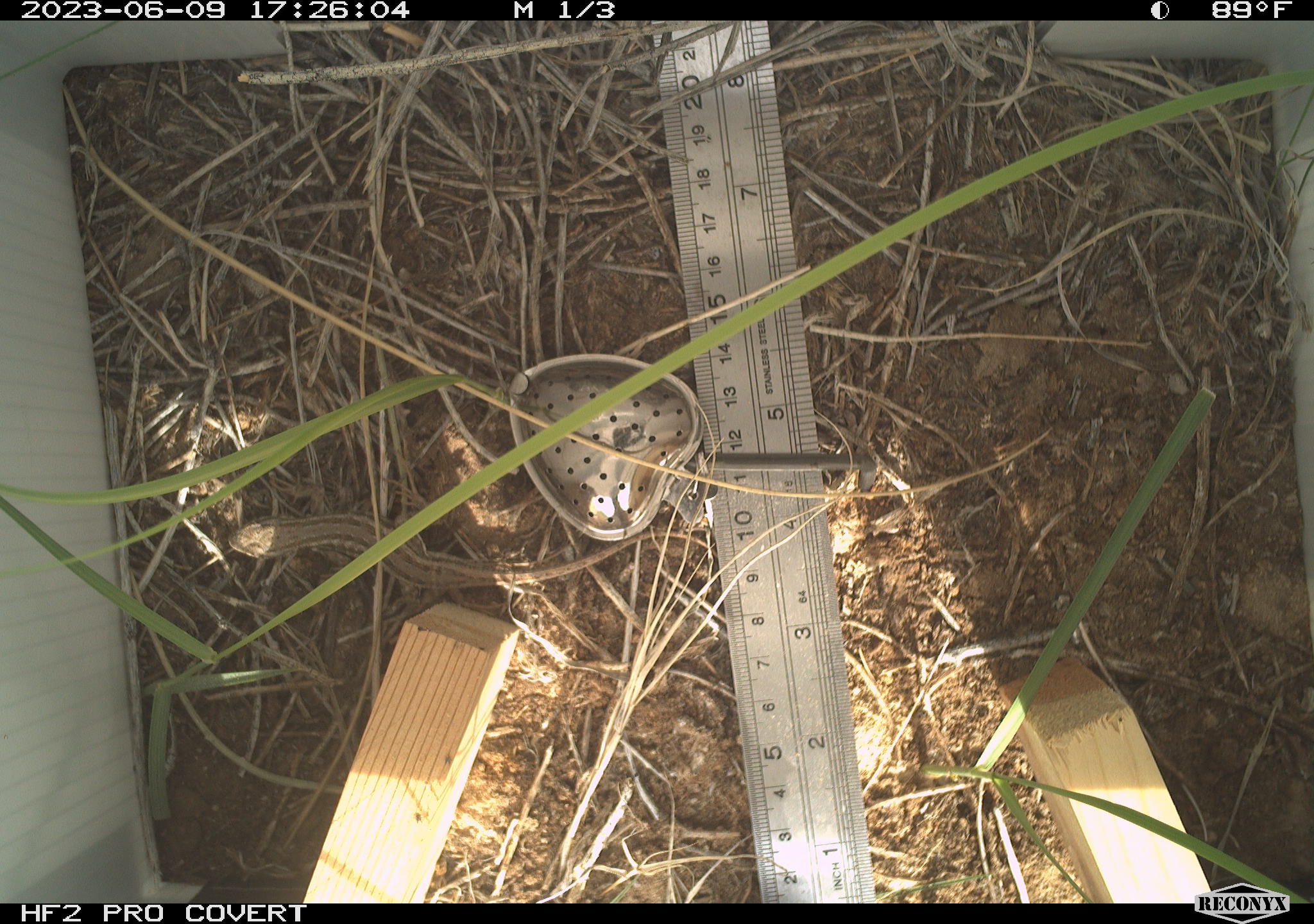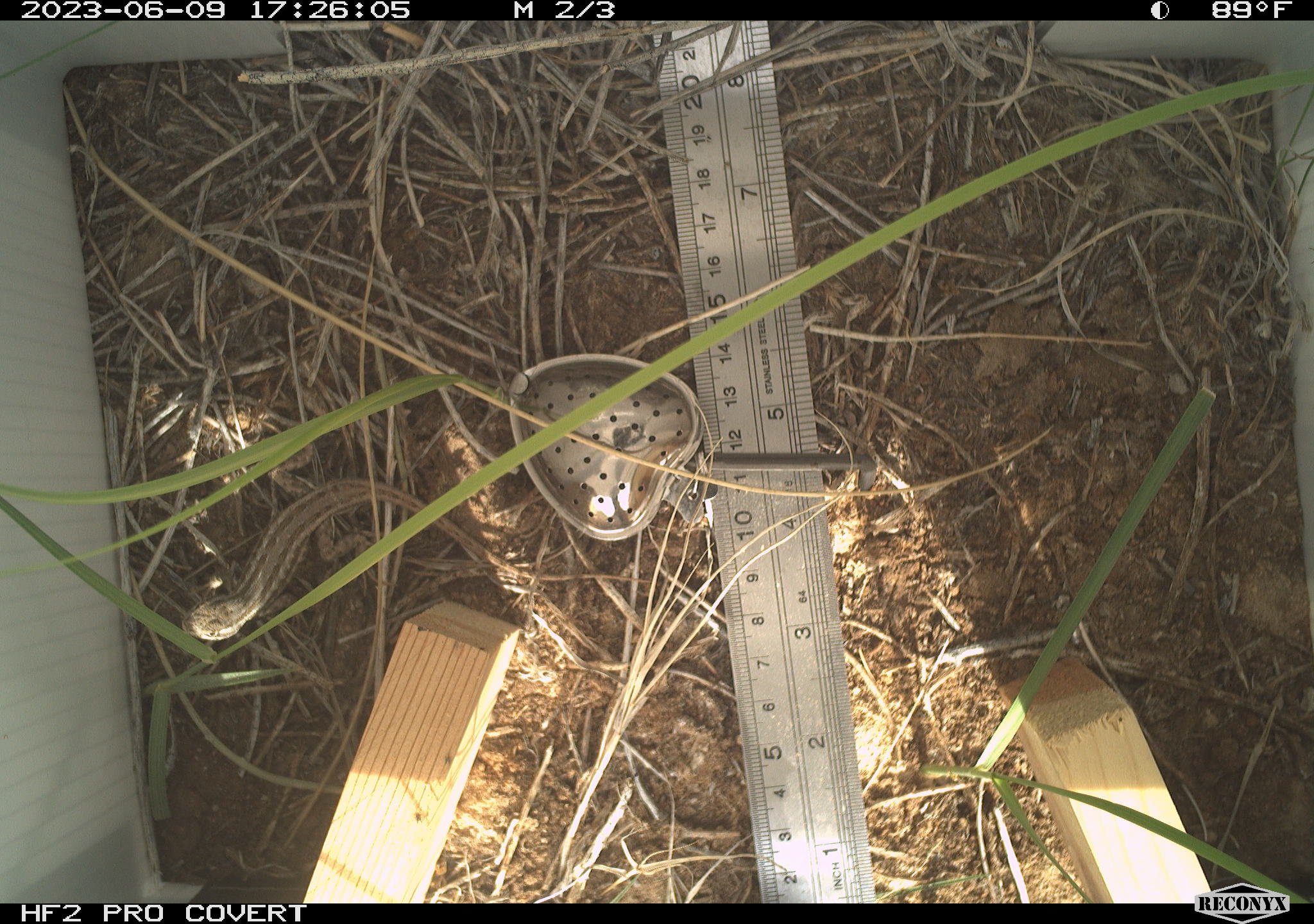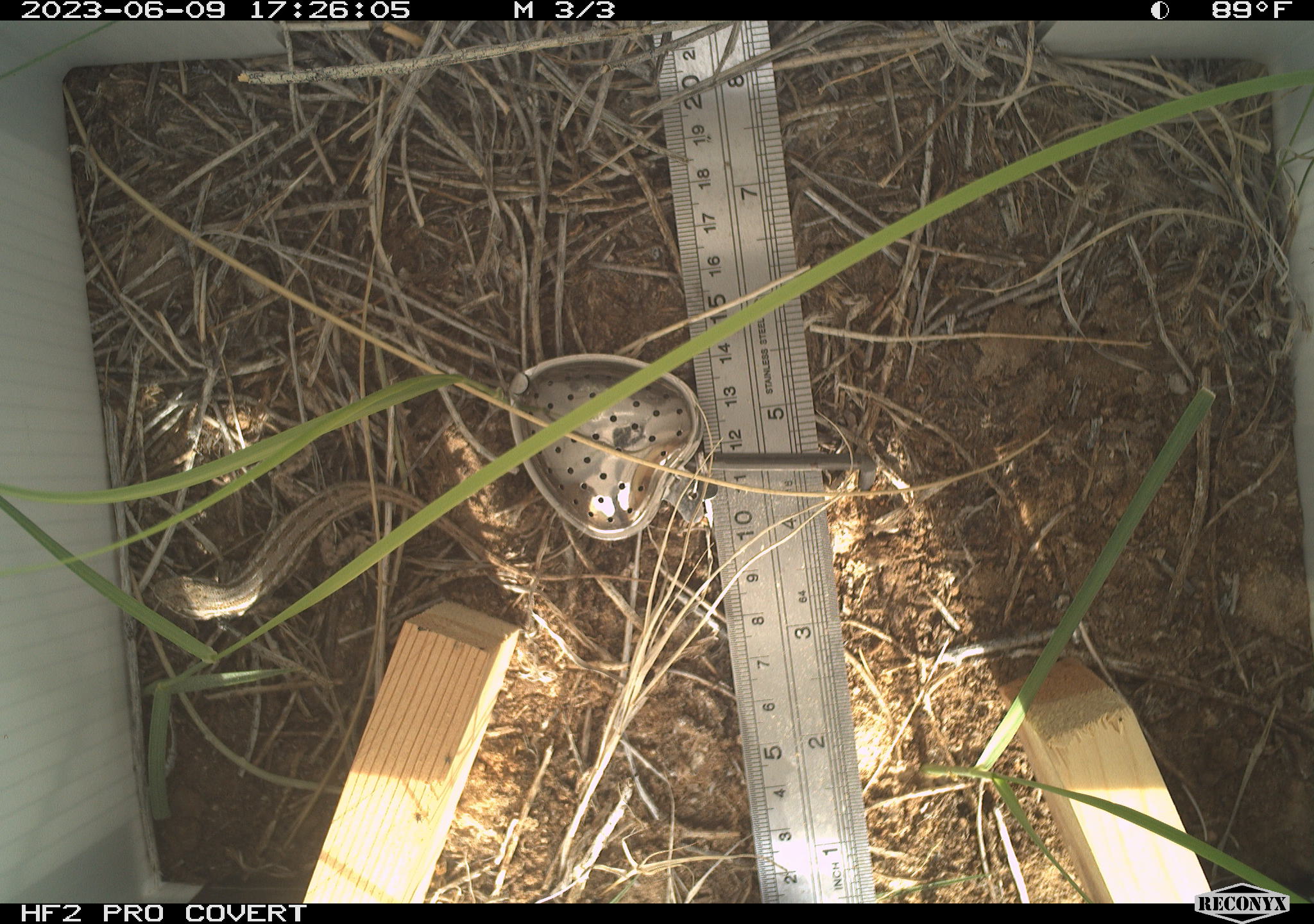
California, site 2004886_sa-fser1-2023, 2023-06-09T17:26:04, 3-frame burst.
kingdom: Animalia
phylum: Chordata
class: Reptilia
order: Squamata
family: Phrynosomatidae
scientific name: Phrynosomatidae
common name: phrynosomatid lizards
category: phrynosomatidae family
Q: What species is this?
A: Phrynosomatidae family (phrynosomatid lizards) (Phrynosomatidae).